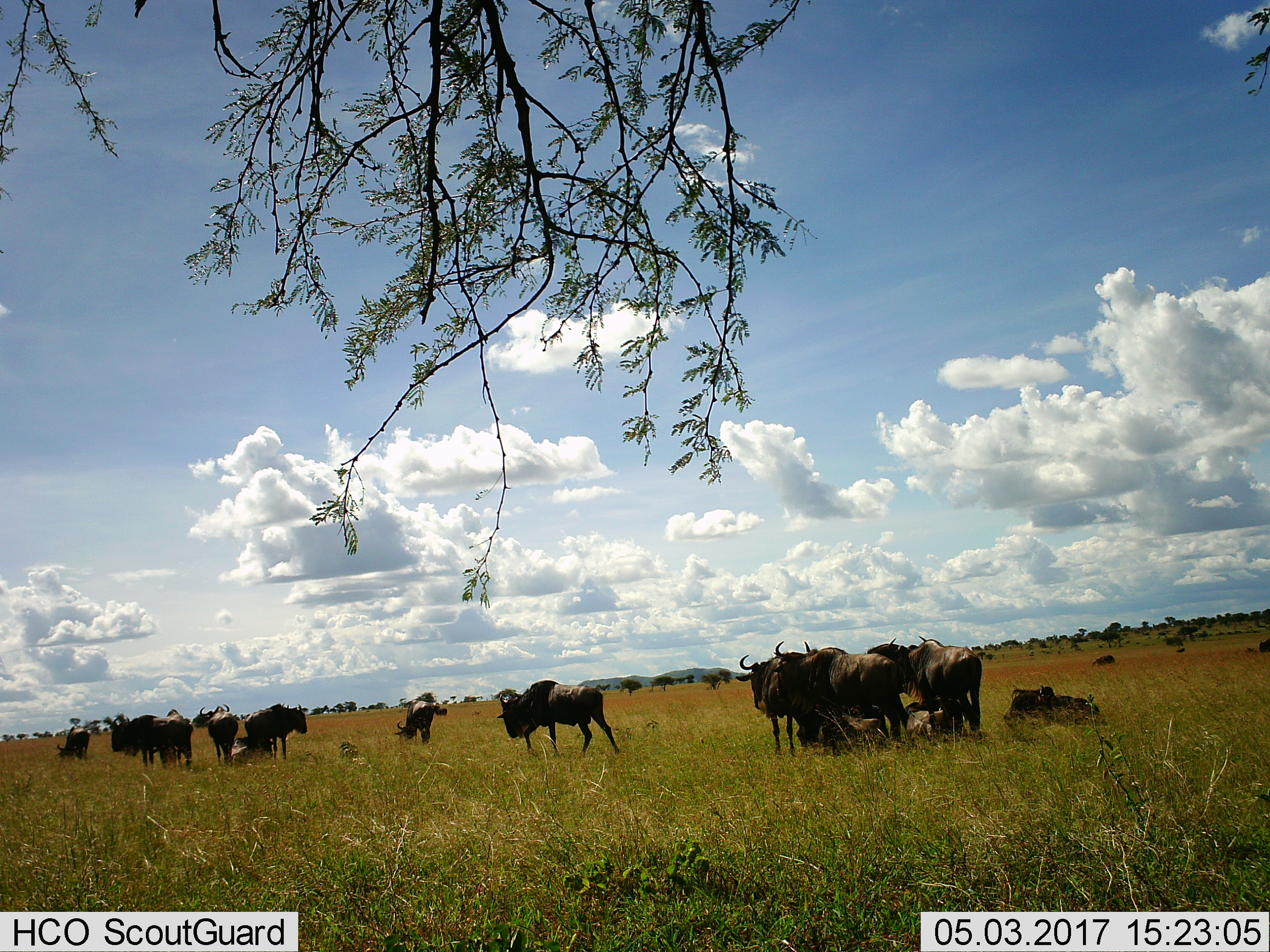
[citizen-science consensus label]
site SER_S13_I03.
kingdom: Animalia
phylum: Chordata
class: Mammalia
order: Artiodactyla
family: Bovidae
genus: Connochaetes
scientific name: Connochaetes taurinus taurinus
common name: blue wildebeest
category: wildebeestblue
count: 11-50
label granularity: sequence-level